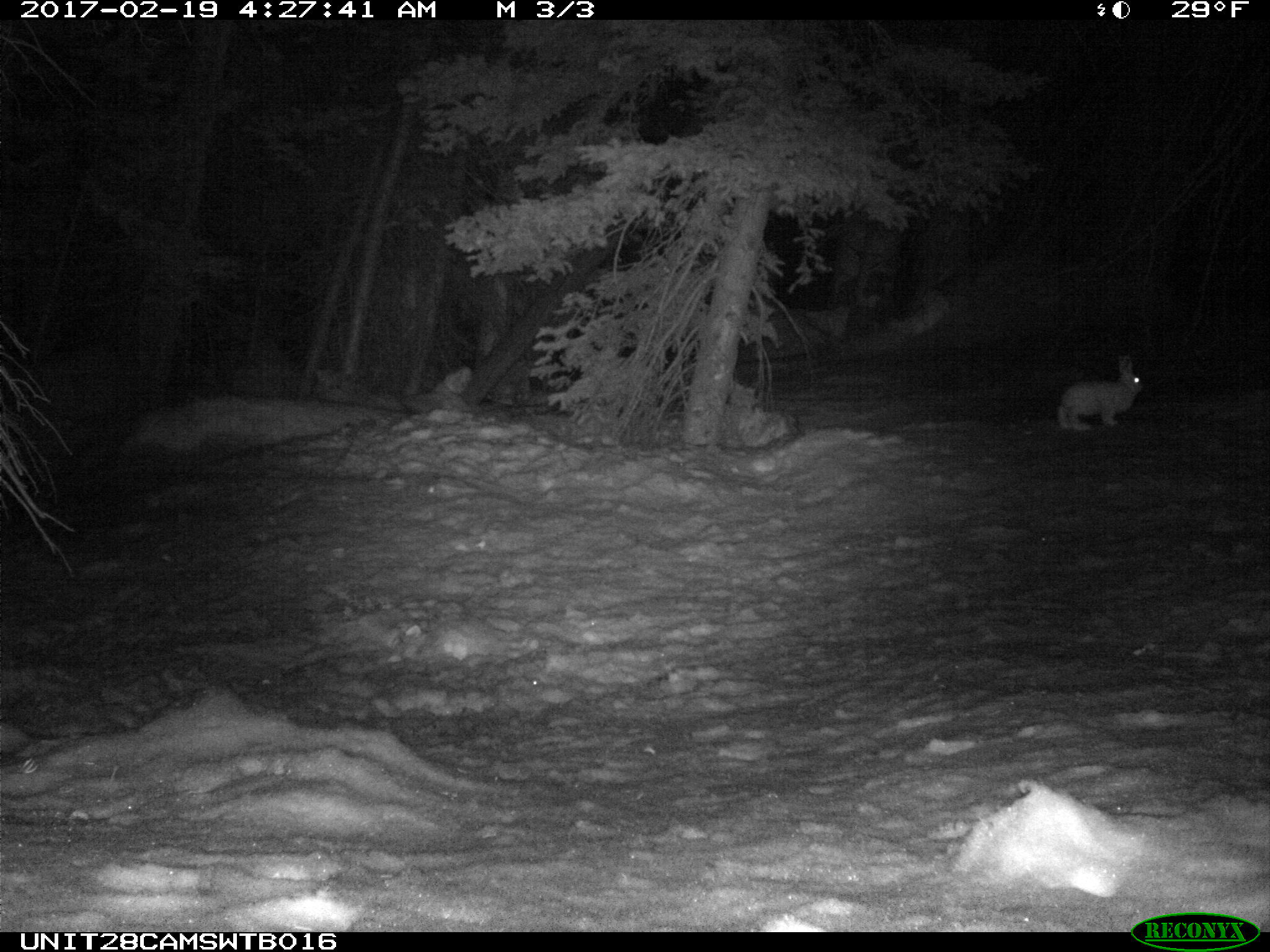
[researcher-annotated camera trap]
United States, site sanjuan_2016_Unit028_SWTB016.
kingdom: Animalia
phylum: Chordata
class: Mammalia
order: Lagomorpha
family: Leporidae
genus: Lepus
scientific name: Lepus americanus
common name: snowshoe hare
Lepus americanus (snowshoe hare).